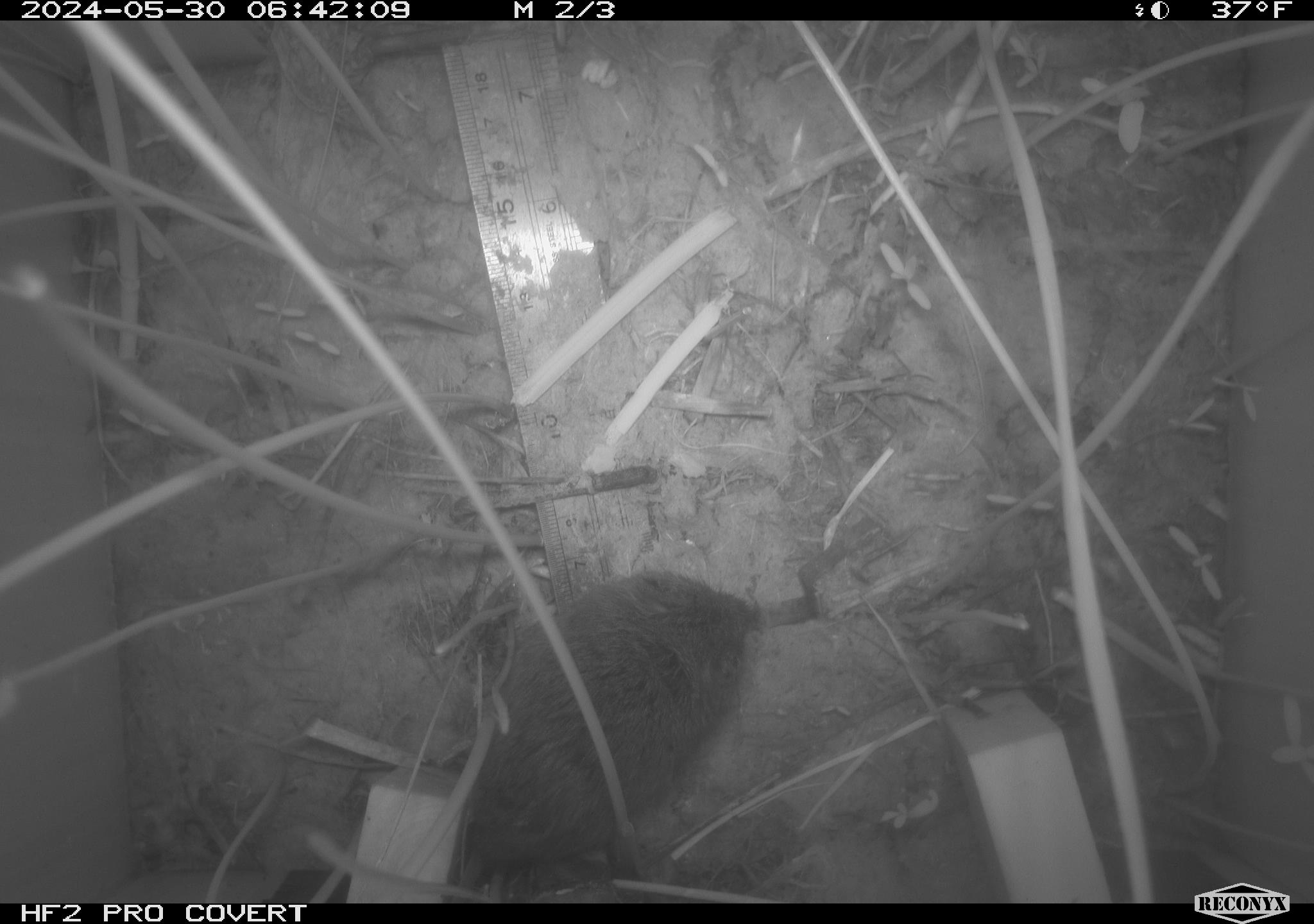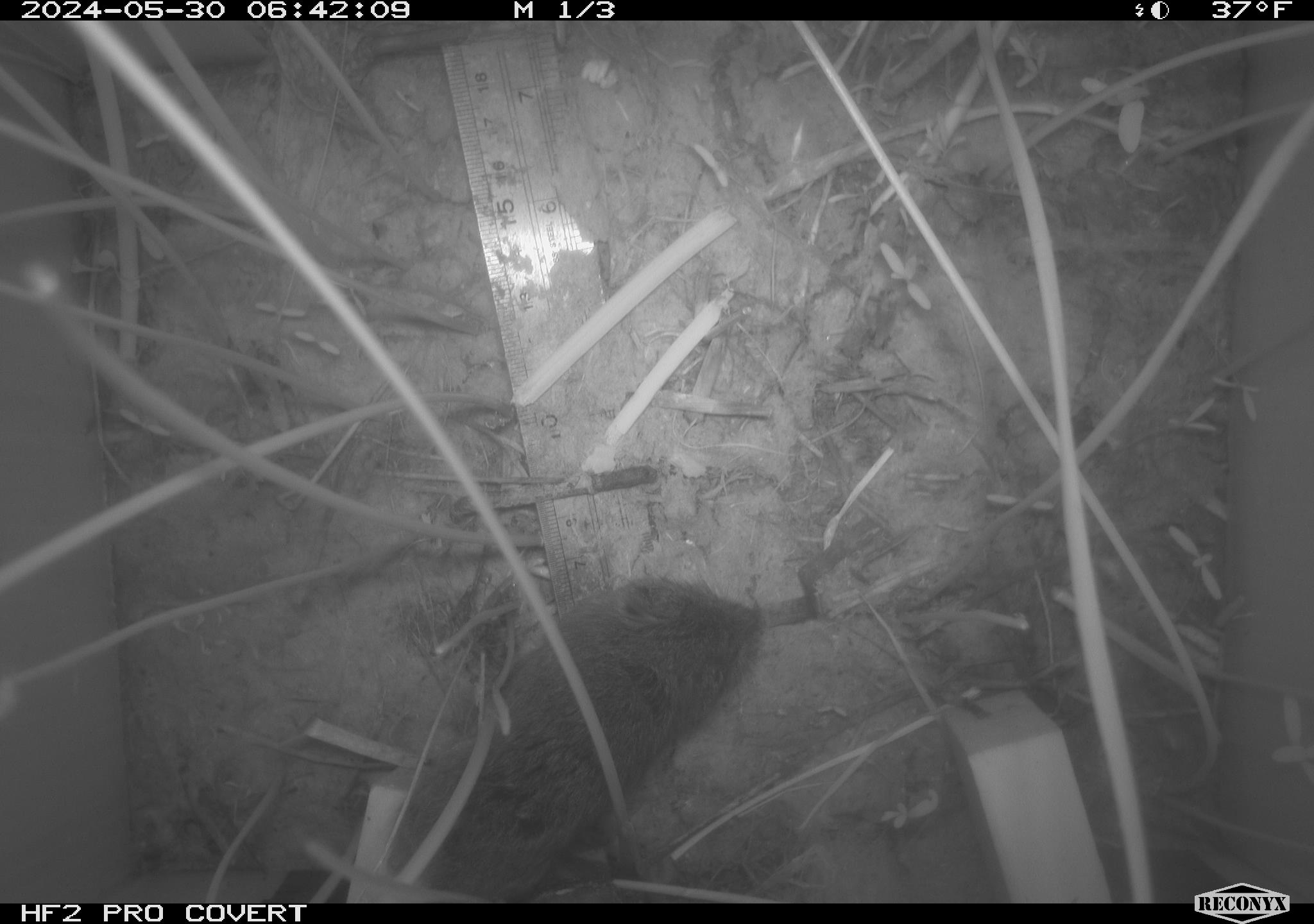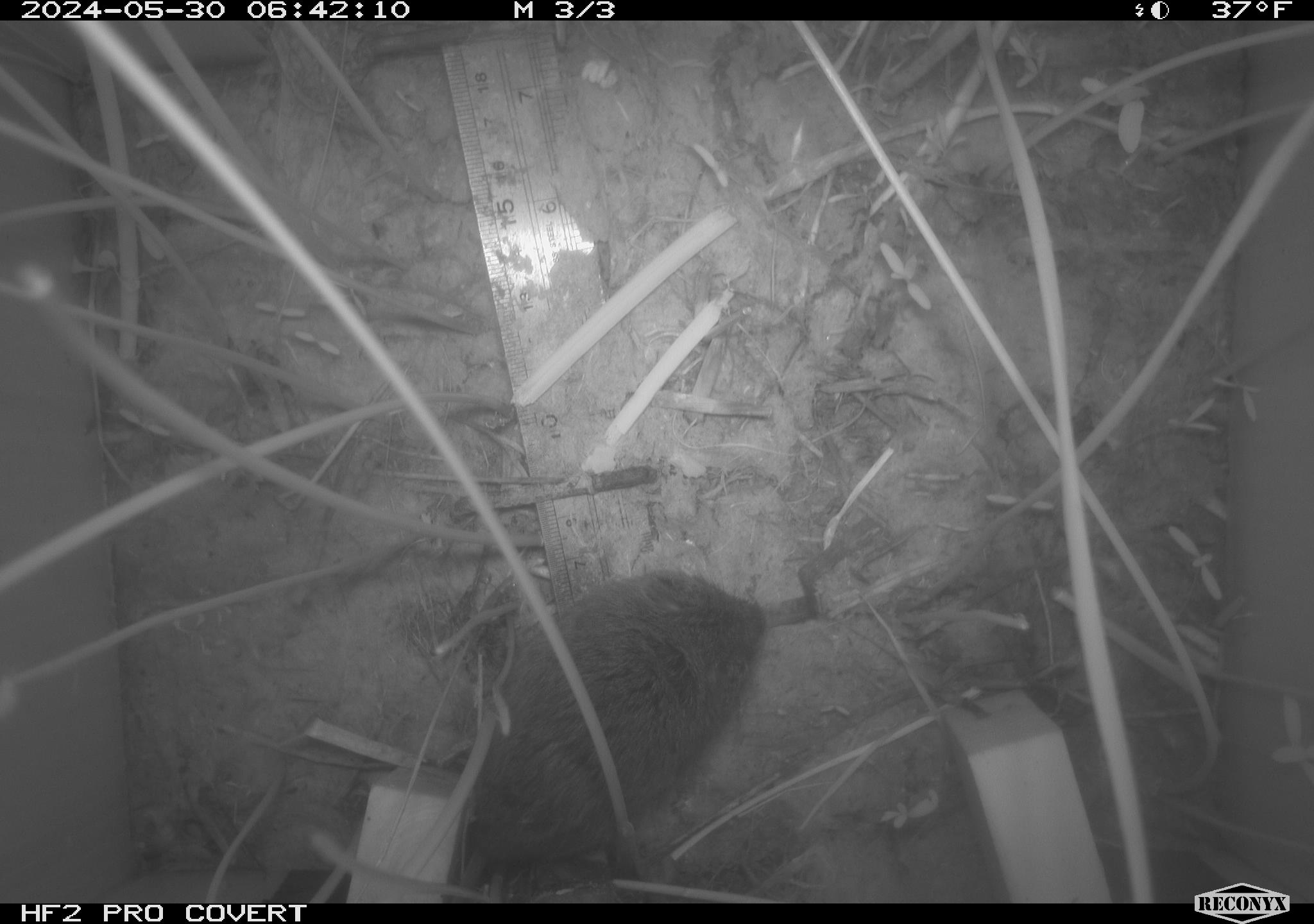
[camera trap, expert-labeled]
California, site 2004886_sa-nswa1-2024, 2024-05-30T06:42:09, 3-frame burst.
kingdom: Animalia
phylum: Chordata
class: Mammalia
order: Rodentia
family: Cricetidae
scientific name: Arvicolinae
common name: voles, lemmings, and muskrats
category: arvicolinae subfamily